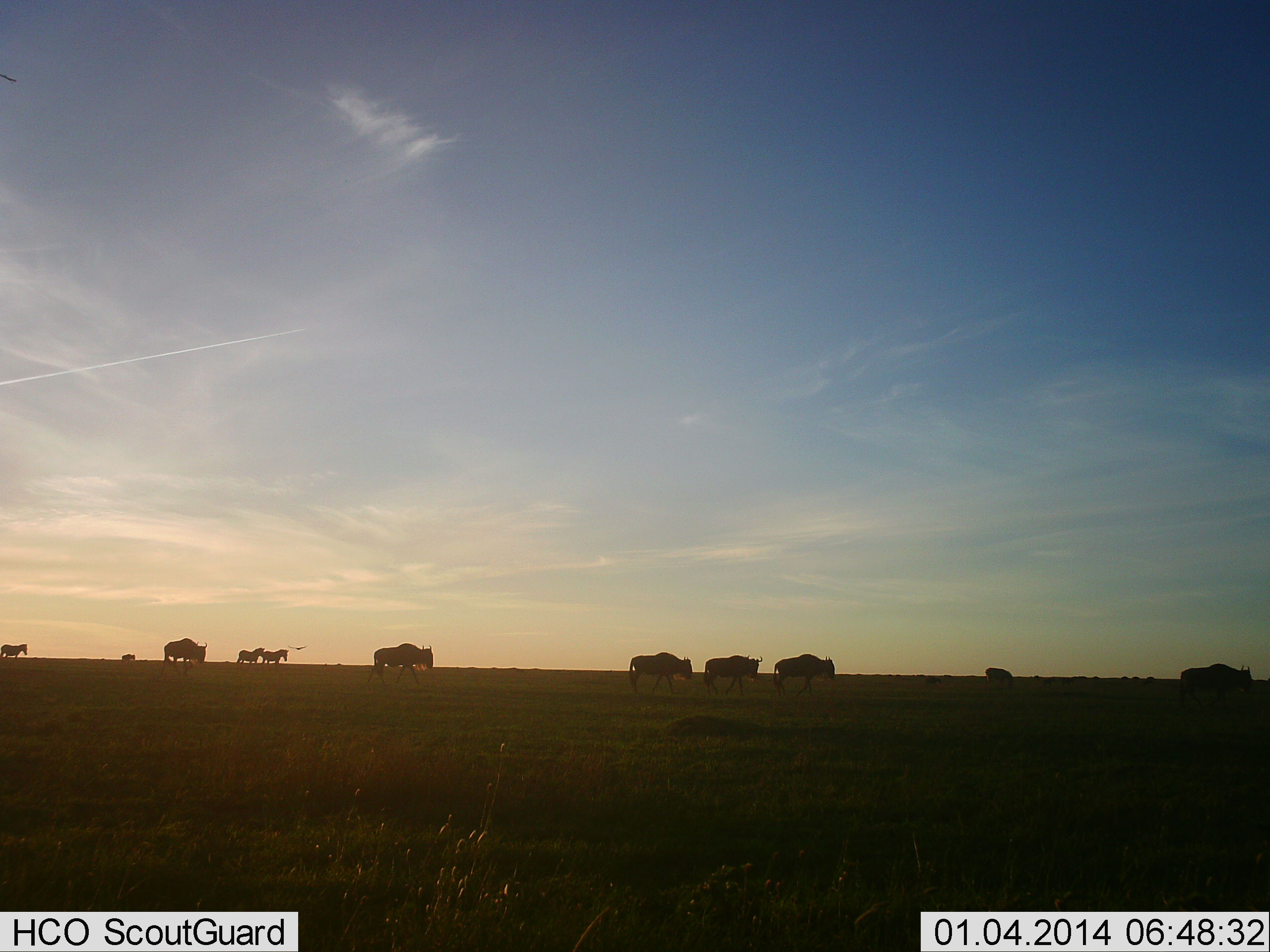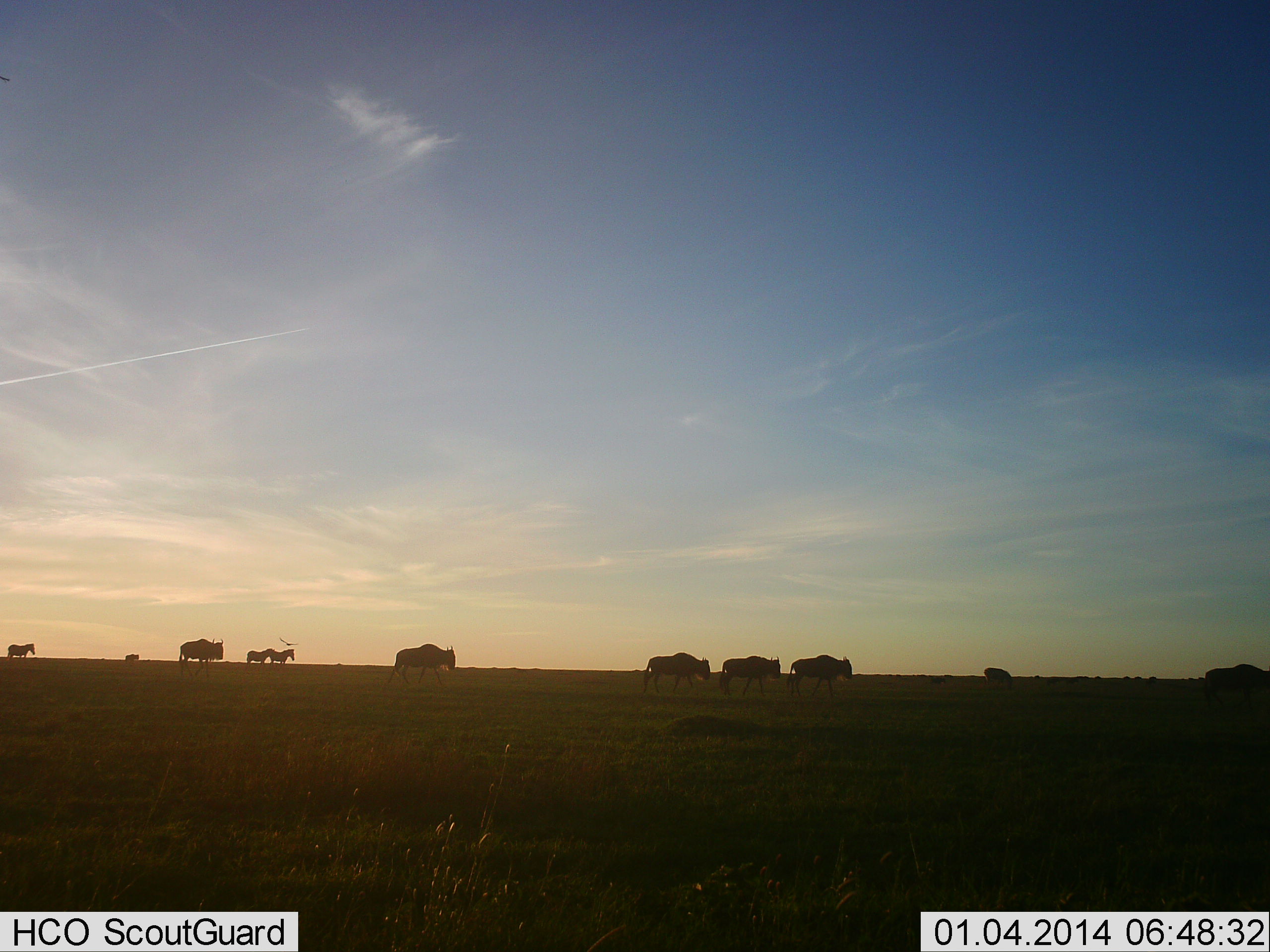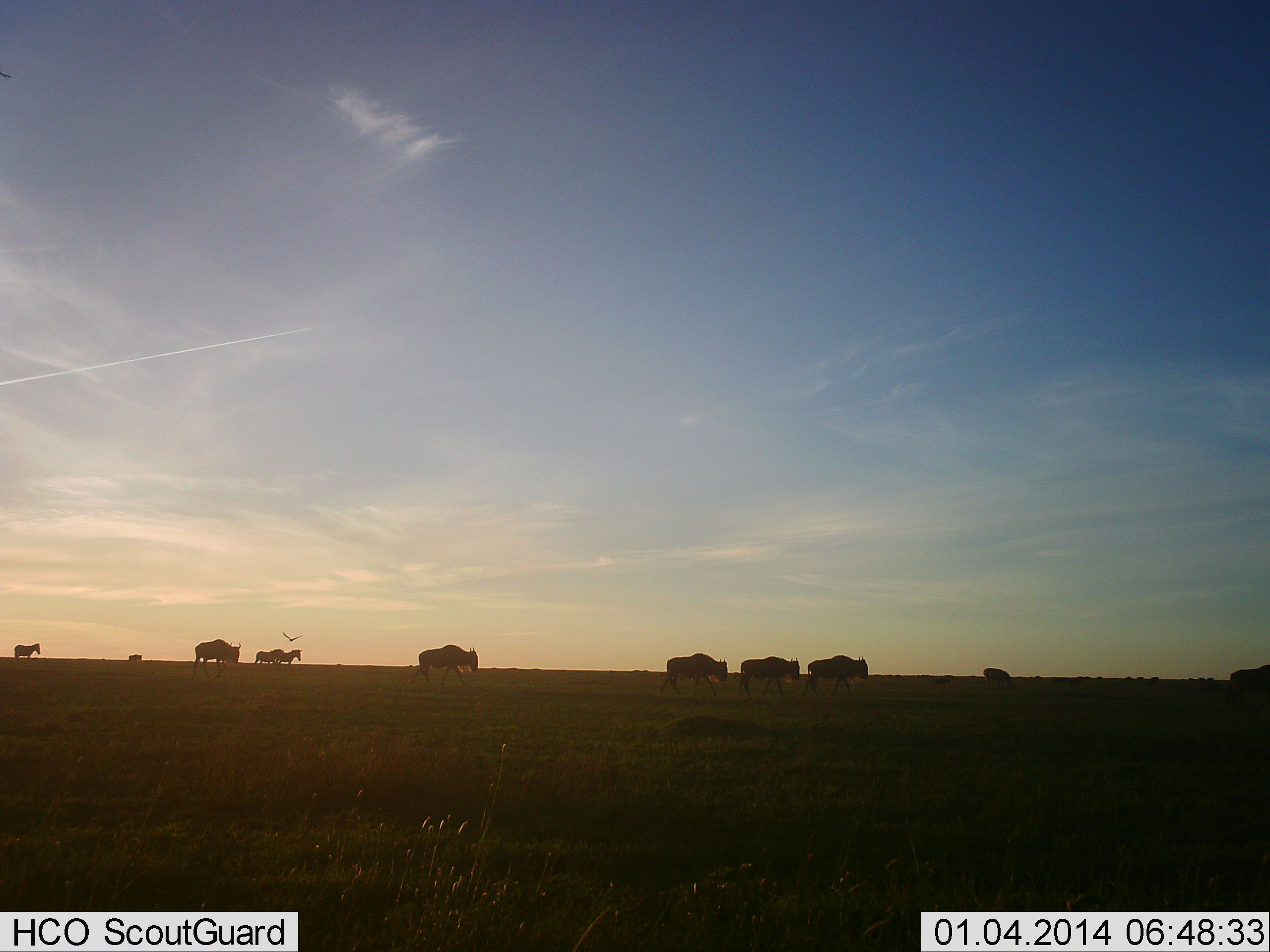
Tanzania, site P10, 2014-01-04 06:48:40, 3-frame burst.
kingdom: Animalia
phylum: Chordata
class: Mammalia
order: Artiodactyla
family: Bovidae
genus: Connochaetes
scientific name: Connochaetes taurinus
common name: blue wildebeest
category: wildebeest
Wildebeest (blue wildebeest) (Connochaetes taurinus), count 7. Behavior (volunteer vote fractions): standing 0%, resting 0%, moving 100%, interacting 0%. Young present (vote fraction): 0%. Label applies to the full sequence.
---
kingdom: Animalia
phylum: Chordata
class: Mammalia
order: Perissodactyla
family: Equidae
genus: Equus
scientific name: Equus quagga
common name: plains zebra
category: zebra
Zebra (plains zebra) (Equus quagga), count 3. Behavior (volunteer vote fractions): standing 20%, resting 0%, moving 90%, interacting 0%. Young present (vote fraction): 0%. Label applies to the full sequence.